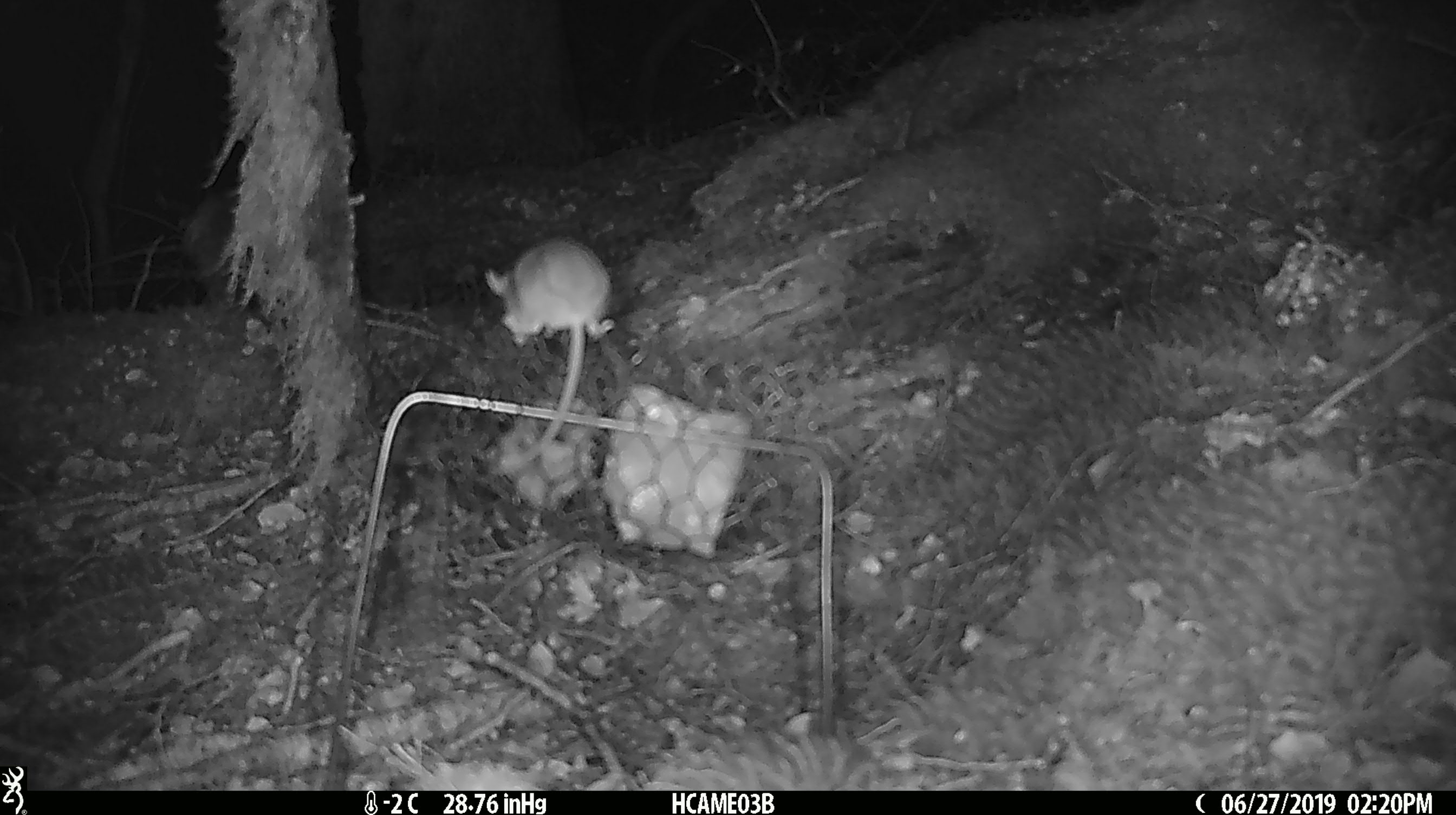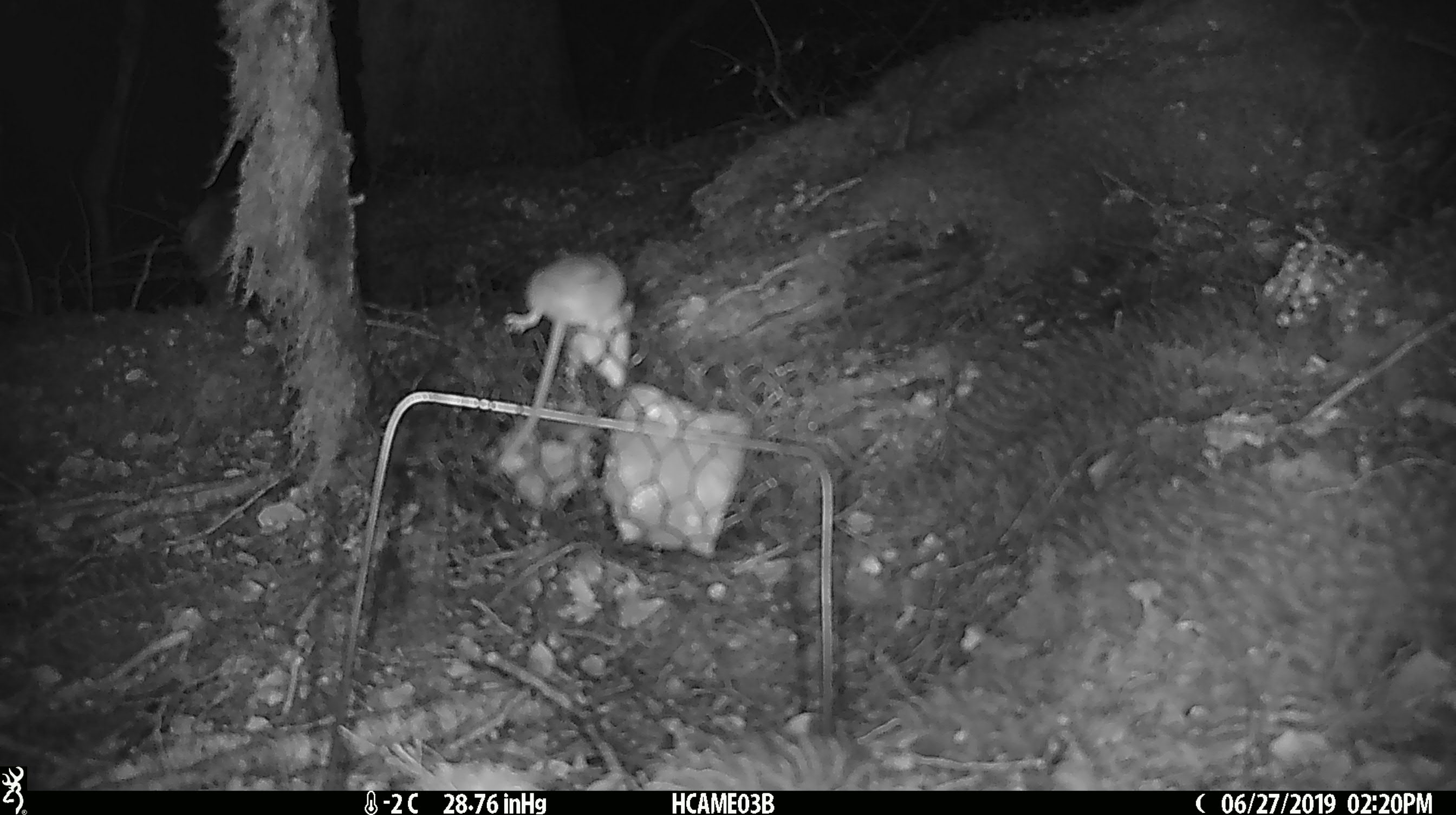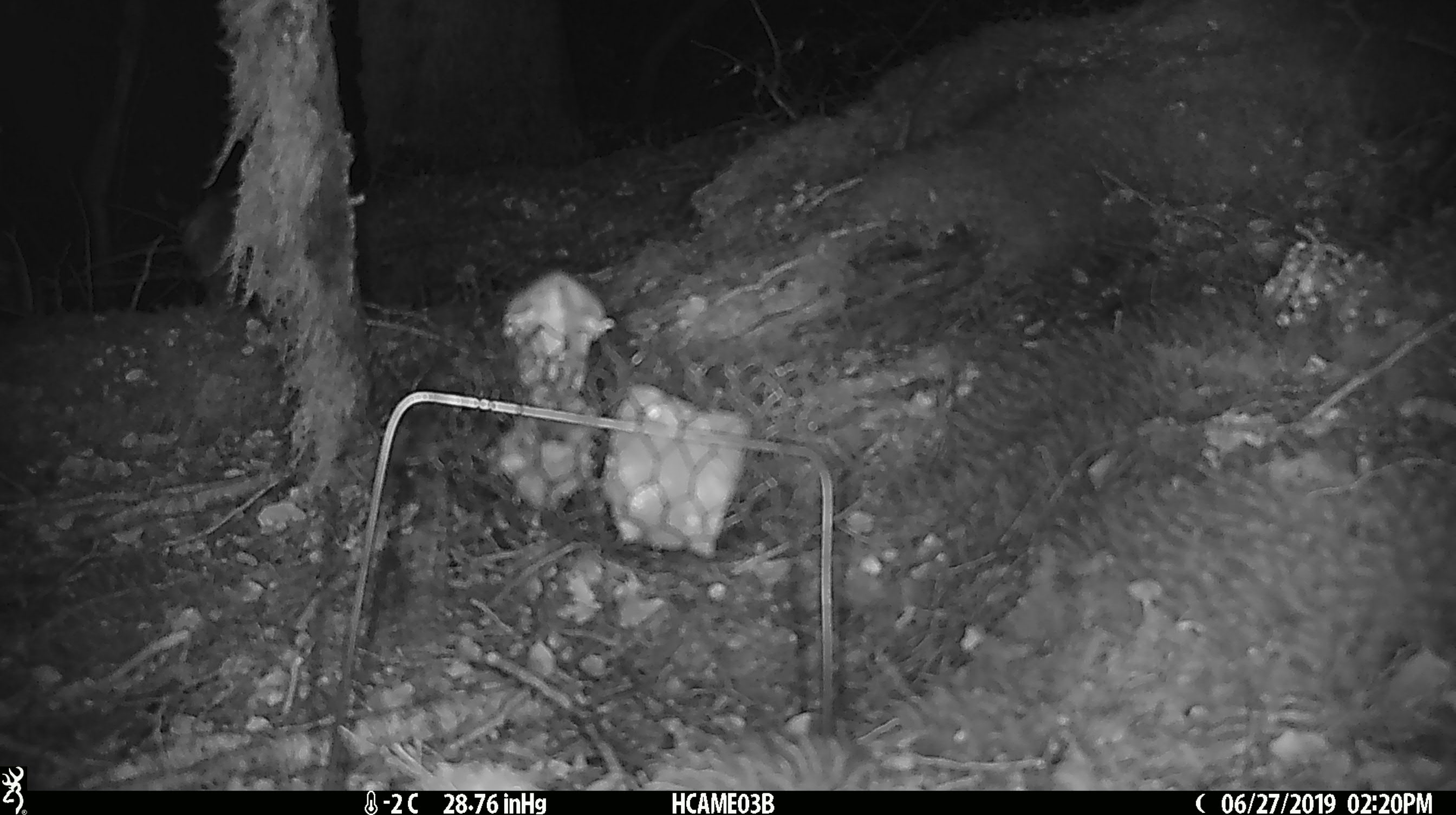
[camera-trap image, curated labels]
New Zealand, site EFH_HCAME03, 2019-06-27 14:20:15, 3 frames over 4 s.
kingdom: Animalia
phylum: Chordata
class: Mammalia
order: Rodentia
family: Muridae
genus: Mus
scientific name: Mus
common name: mouse